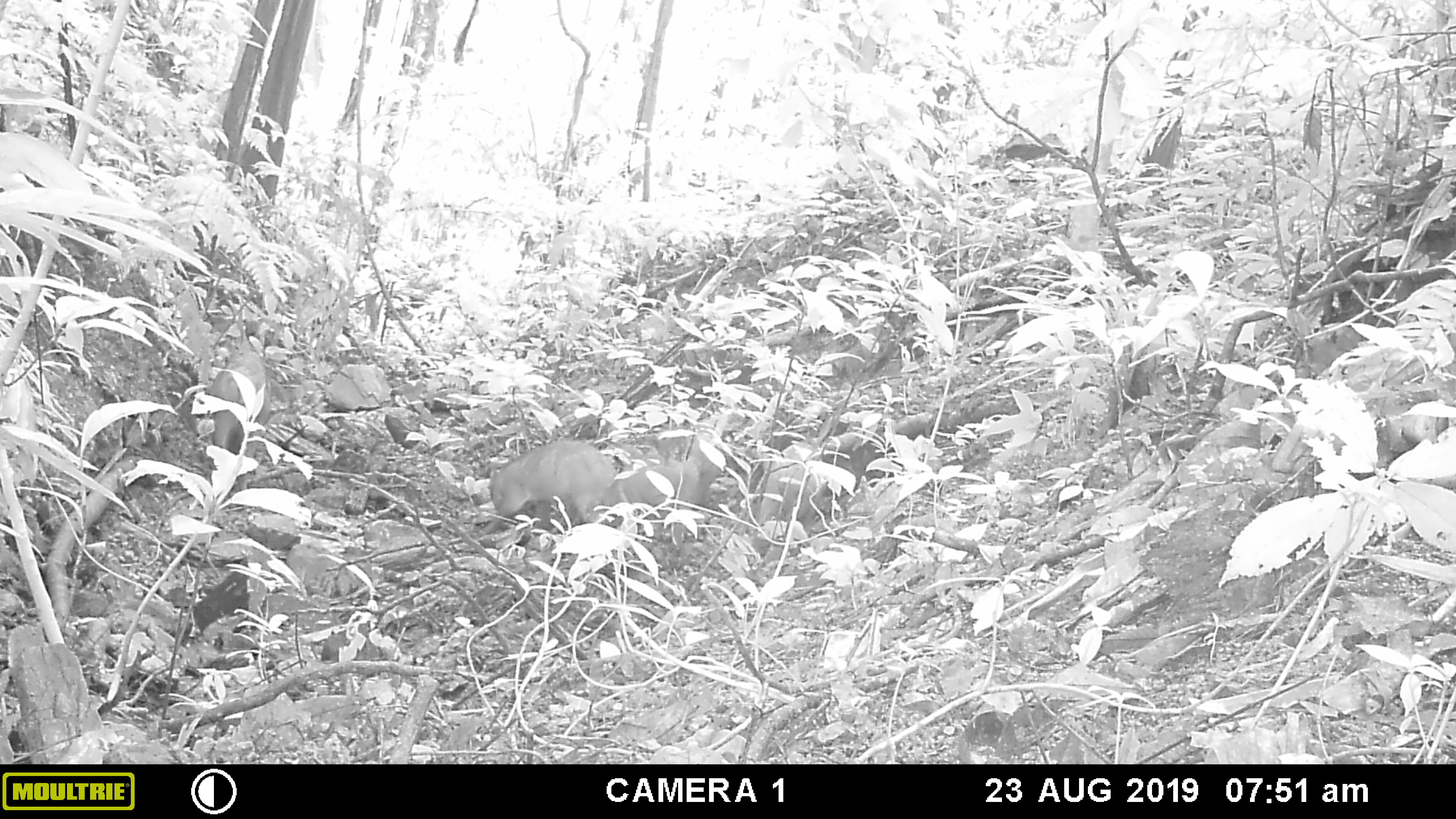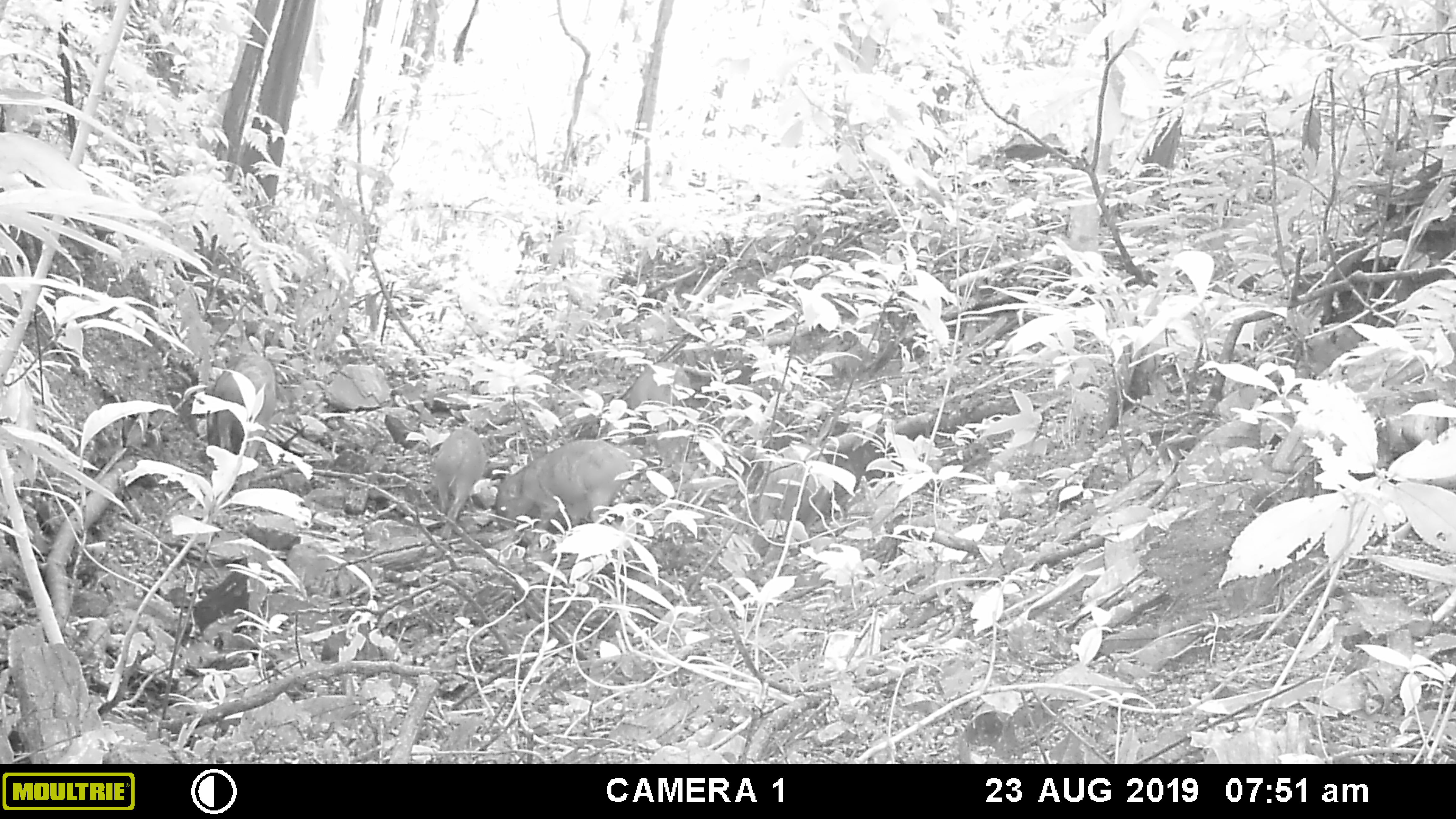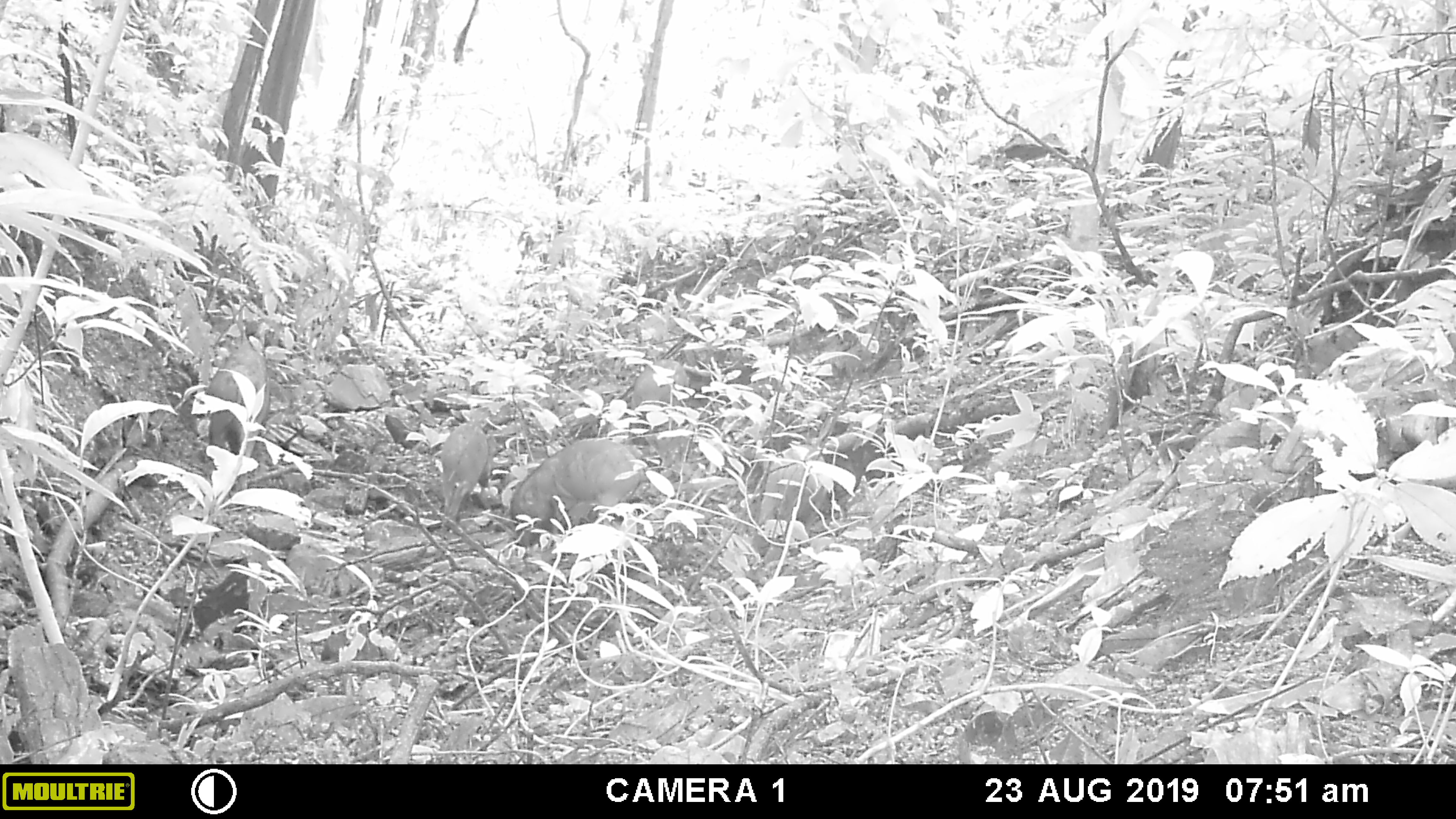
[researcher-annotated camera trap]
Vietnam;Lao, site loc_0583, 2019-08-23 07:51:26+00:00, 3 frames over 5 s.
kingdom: Animalia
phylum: Chordata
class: Mammalia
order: Artiodactyla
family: Suidae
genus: Sus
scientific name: Sus scrofa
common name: eurasian wild pig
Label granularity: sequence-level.